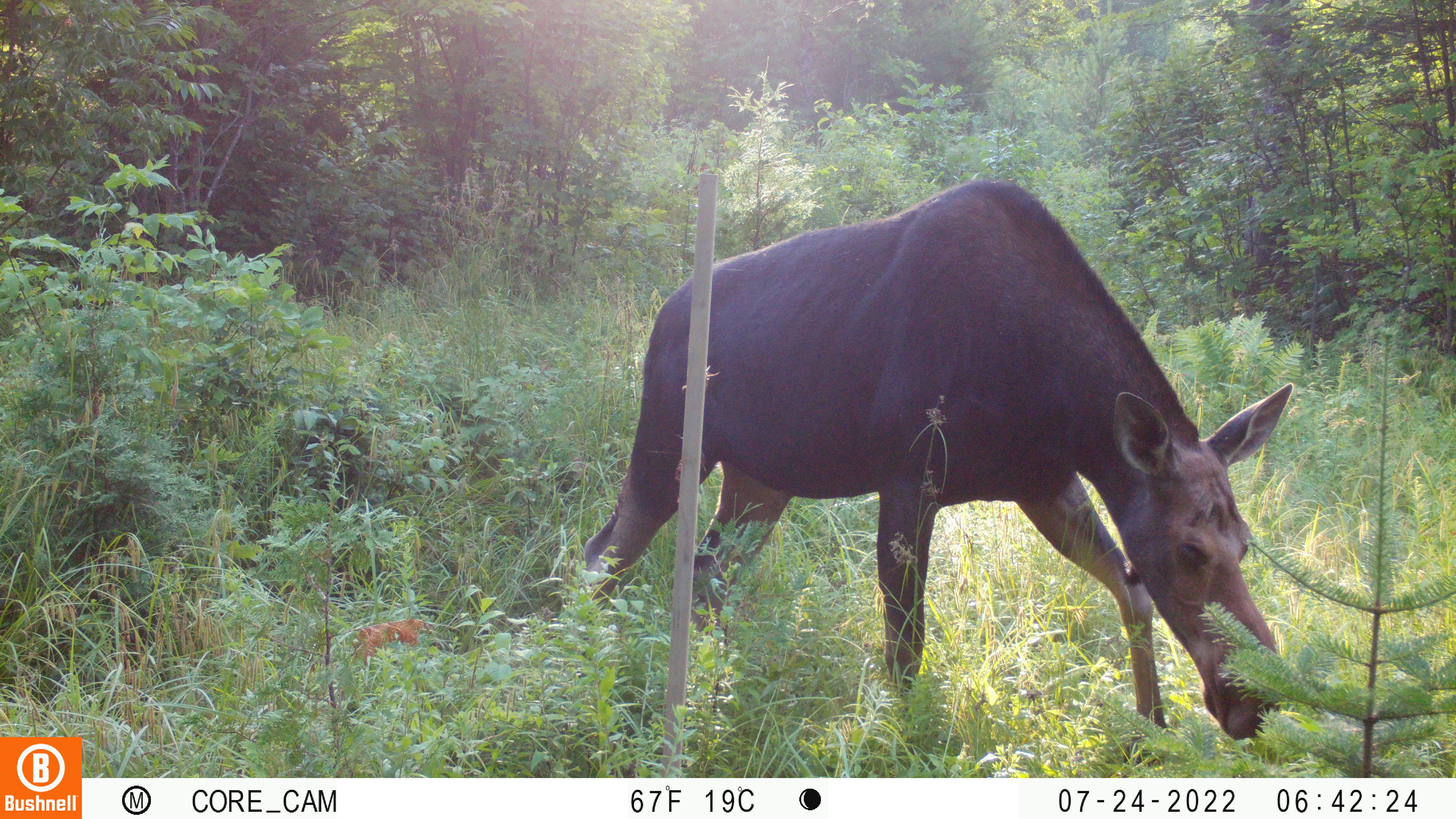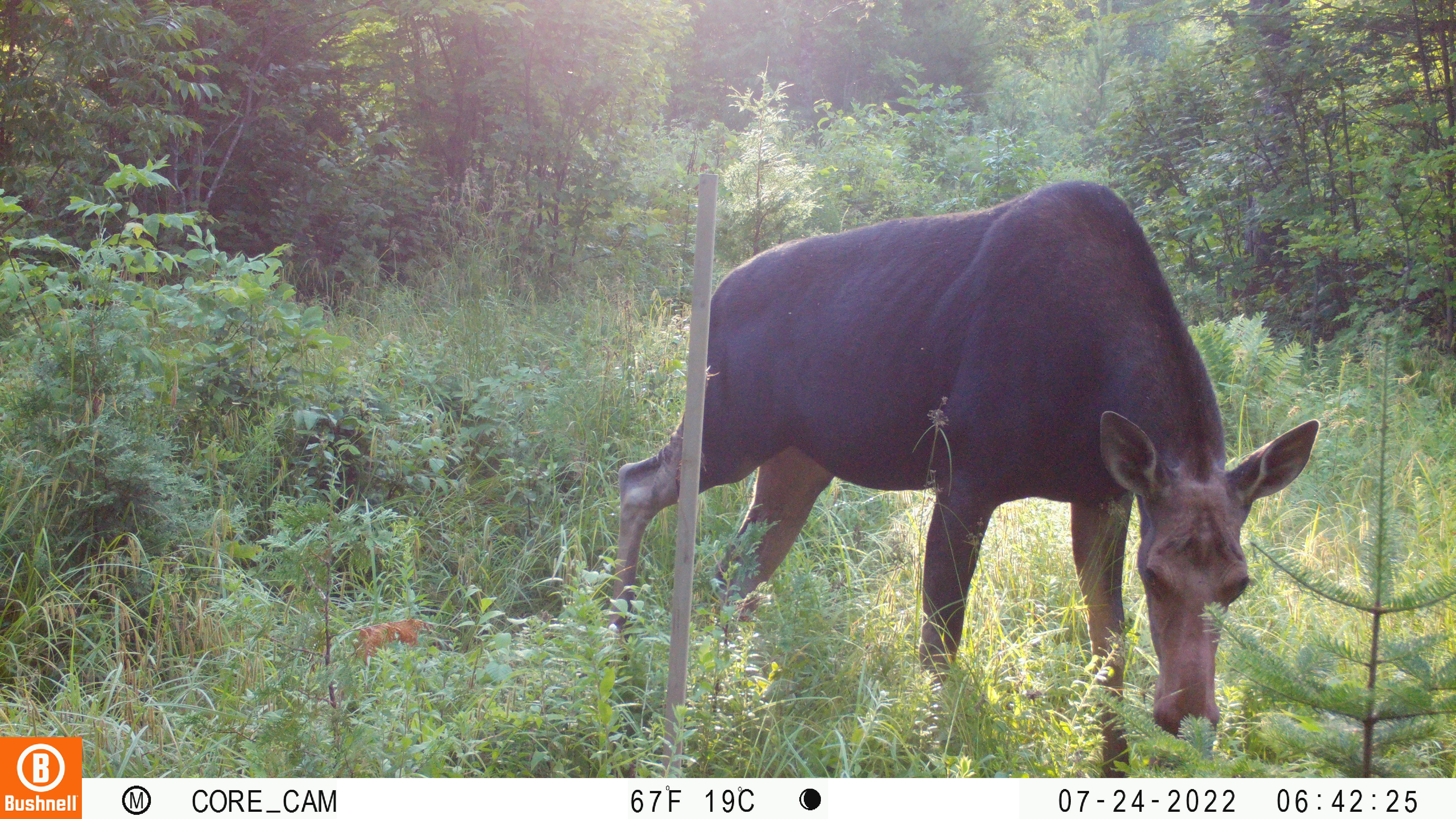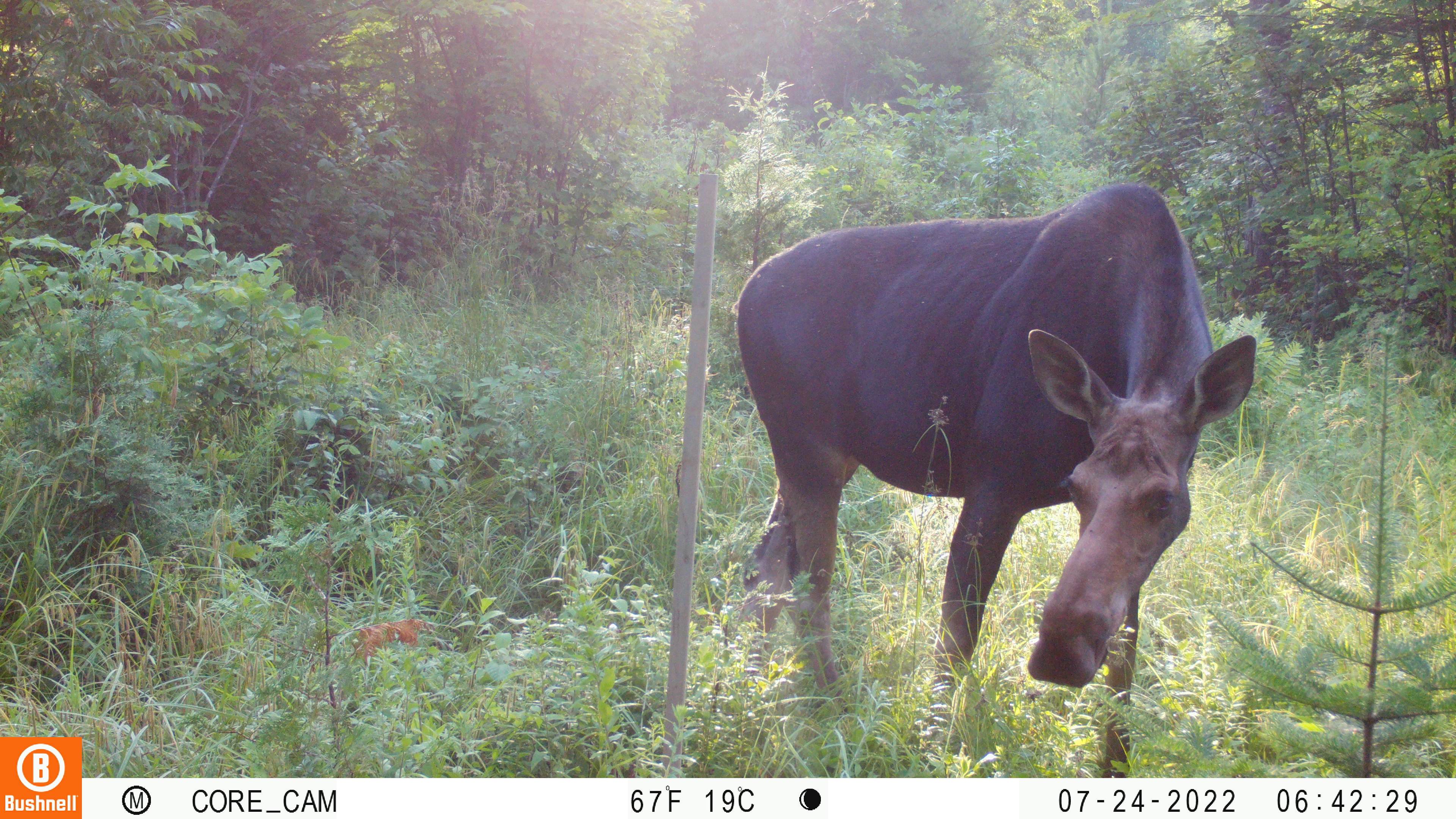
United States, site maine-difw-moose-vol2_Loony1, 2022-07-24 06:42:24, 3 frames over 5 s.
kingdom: Animalia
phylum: Chordata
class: Mammalia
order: Artiodactyla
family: Cervidae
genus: Alces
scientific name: Alces alces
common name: moose